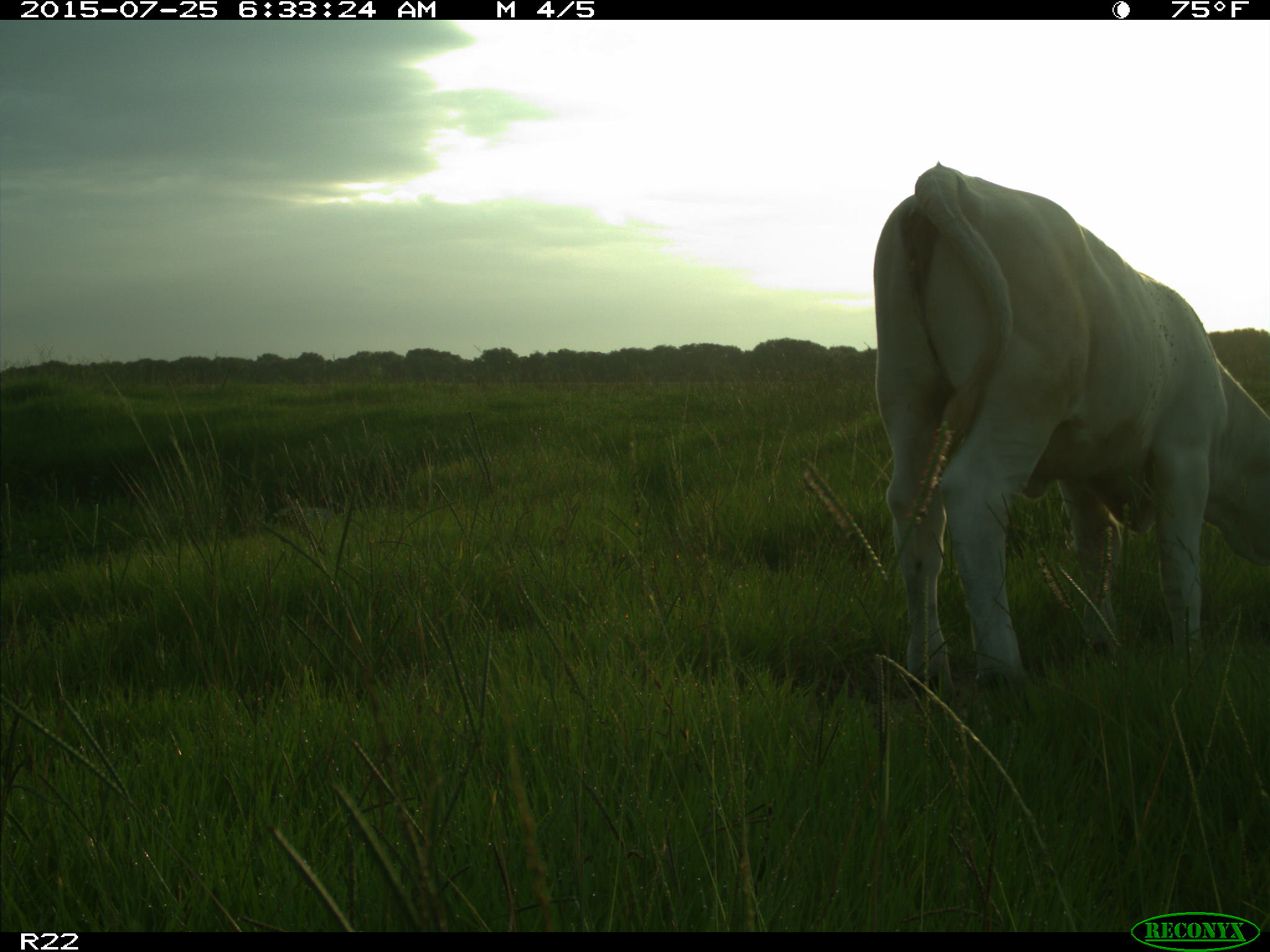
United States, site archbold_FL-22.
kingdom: Animalia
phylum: Chordata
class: Mammalia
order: Artiodactyla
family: Bovidae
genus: Bos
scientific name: Bos taurus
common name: domestic cow